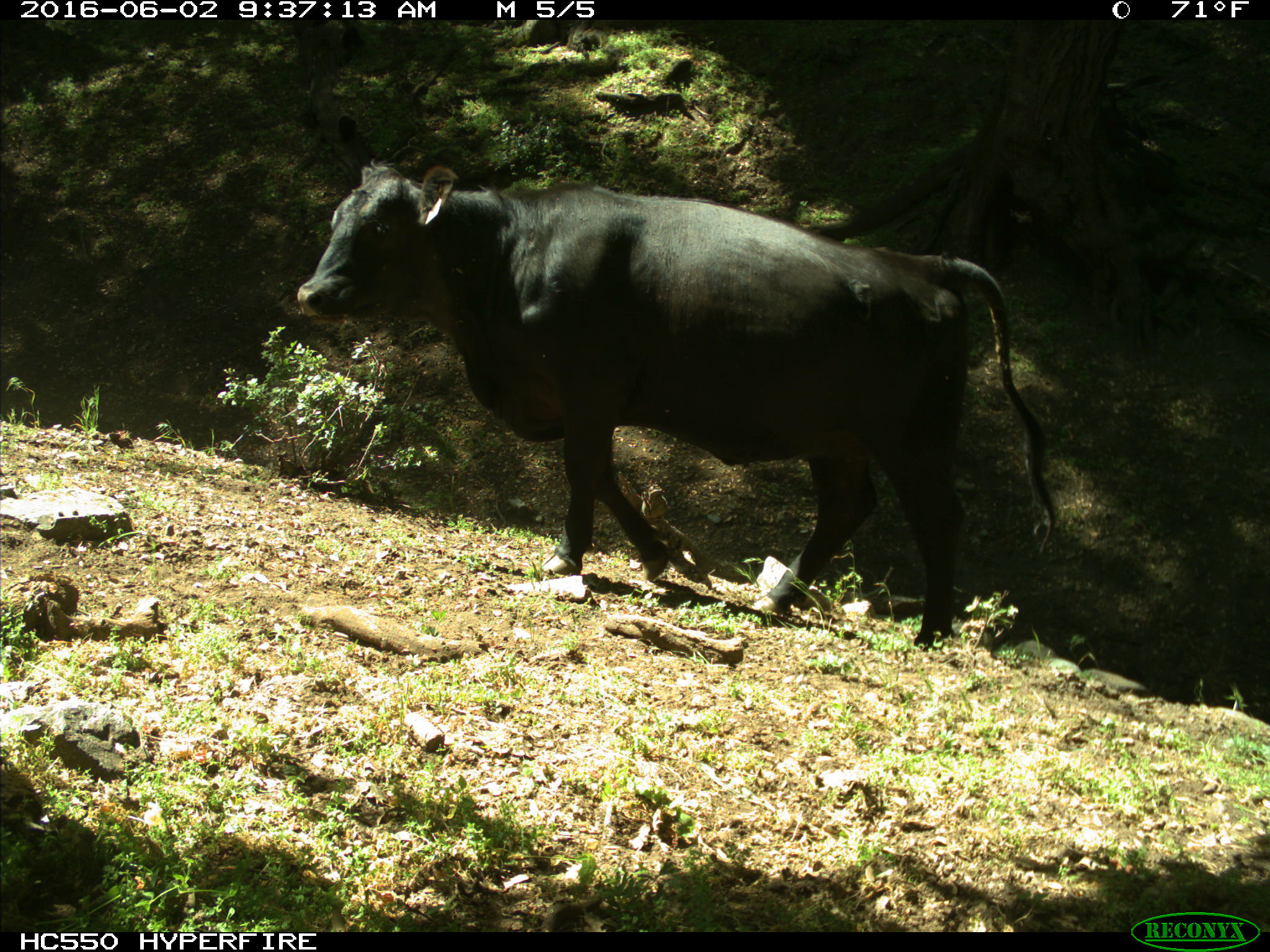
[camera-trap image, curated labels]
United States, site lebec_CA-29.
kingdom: Animalia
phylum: Chordata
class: Mammalia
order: Artiodactyla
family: Bovidae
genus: Bos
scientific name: Bos taurus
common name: domestic cow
Bos taurus (domestic cow).